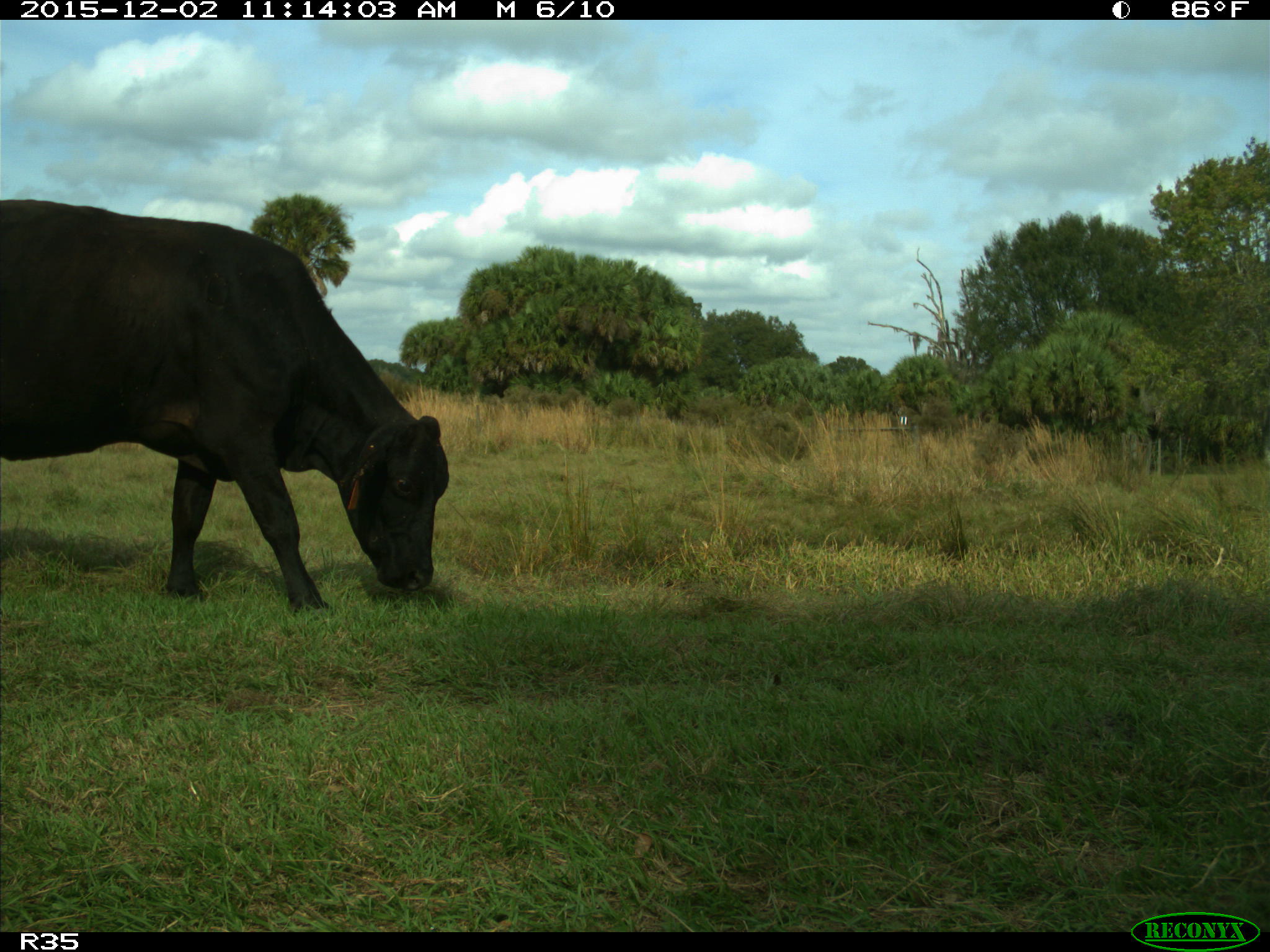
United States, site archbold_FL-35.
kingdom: Animalia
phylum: Chordata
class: Mammalia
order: Artiodactyla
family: Bovidae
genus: Bos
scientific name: Bos taurus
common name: domestic cow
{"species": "Bos taurus (domestic cow)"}